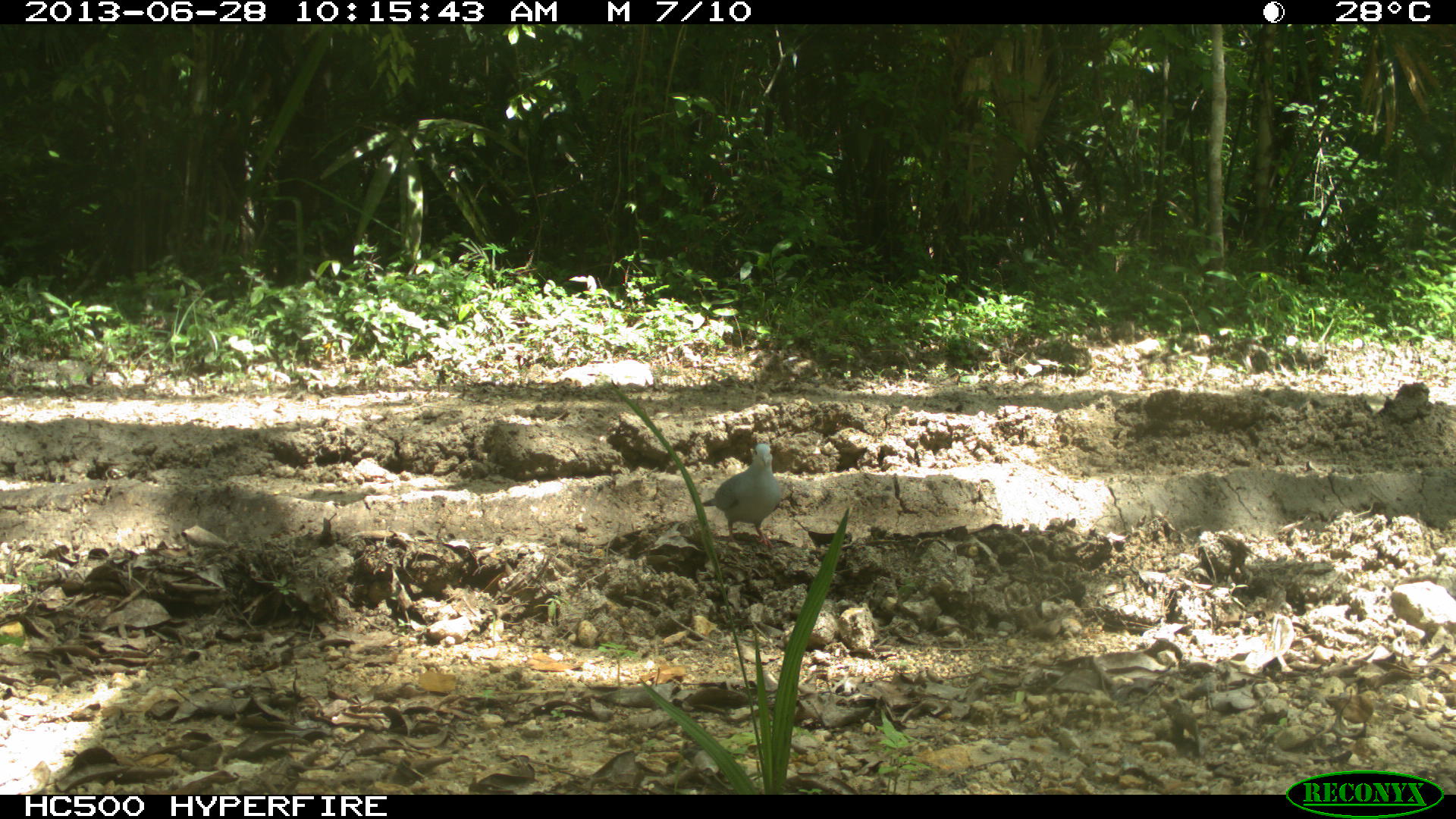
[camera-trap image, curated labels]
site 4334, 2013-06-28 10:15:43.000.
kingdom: Animalia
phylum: Chordata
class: Aves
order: Columbiformes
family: Columbidae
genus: Claravis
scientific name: Claravis pretiosa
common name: blue ground-dove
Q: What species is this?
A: Claravis pretiosa (blue ground-dove).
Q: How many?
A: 2.